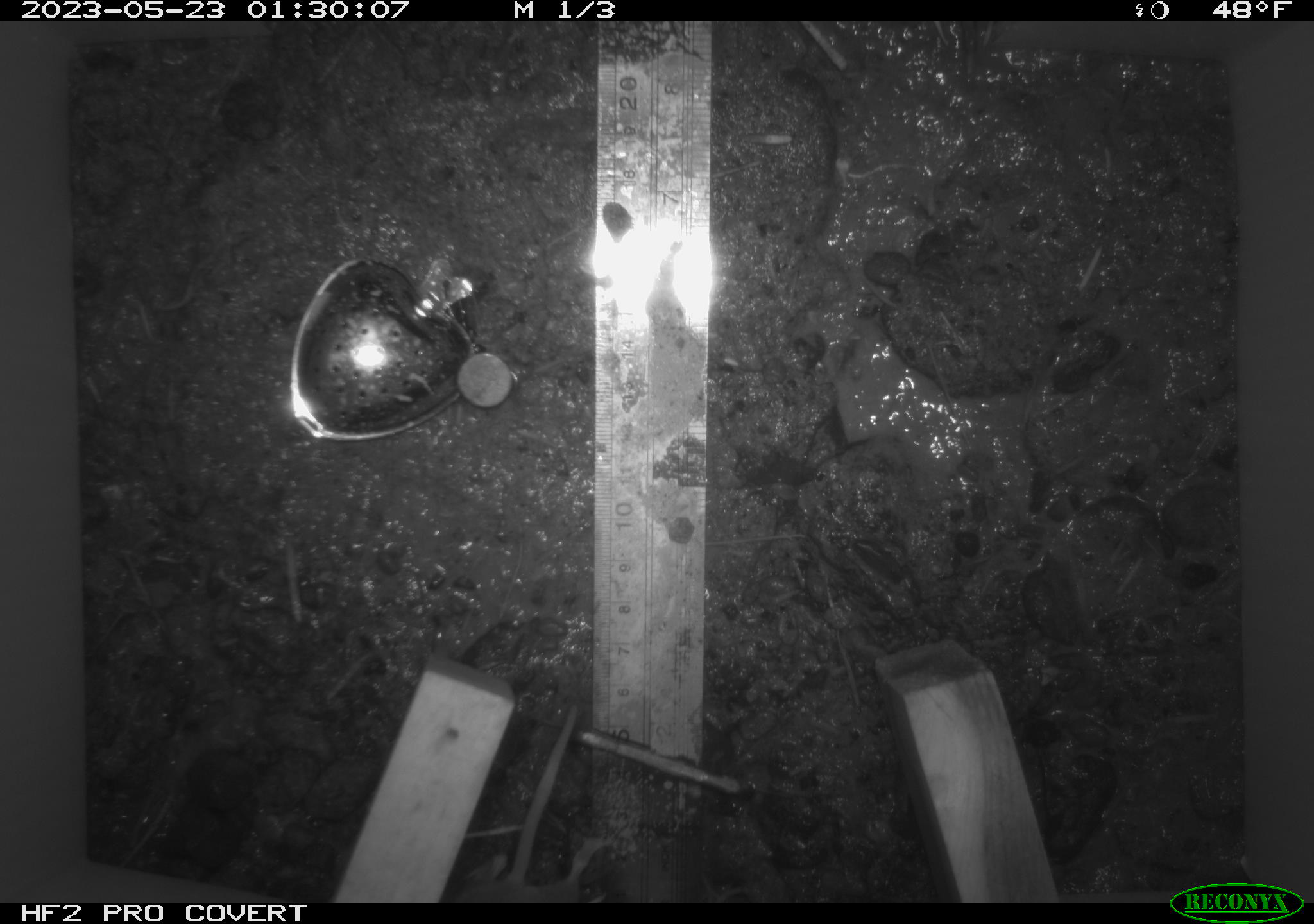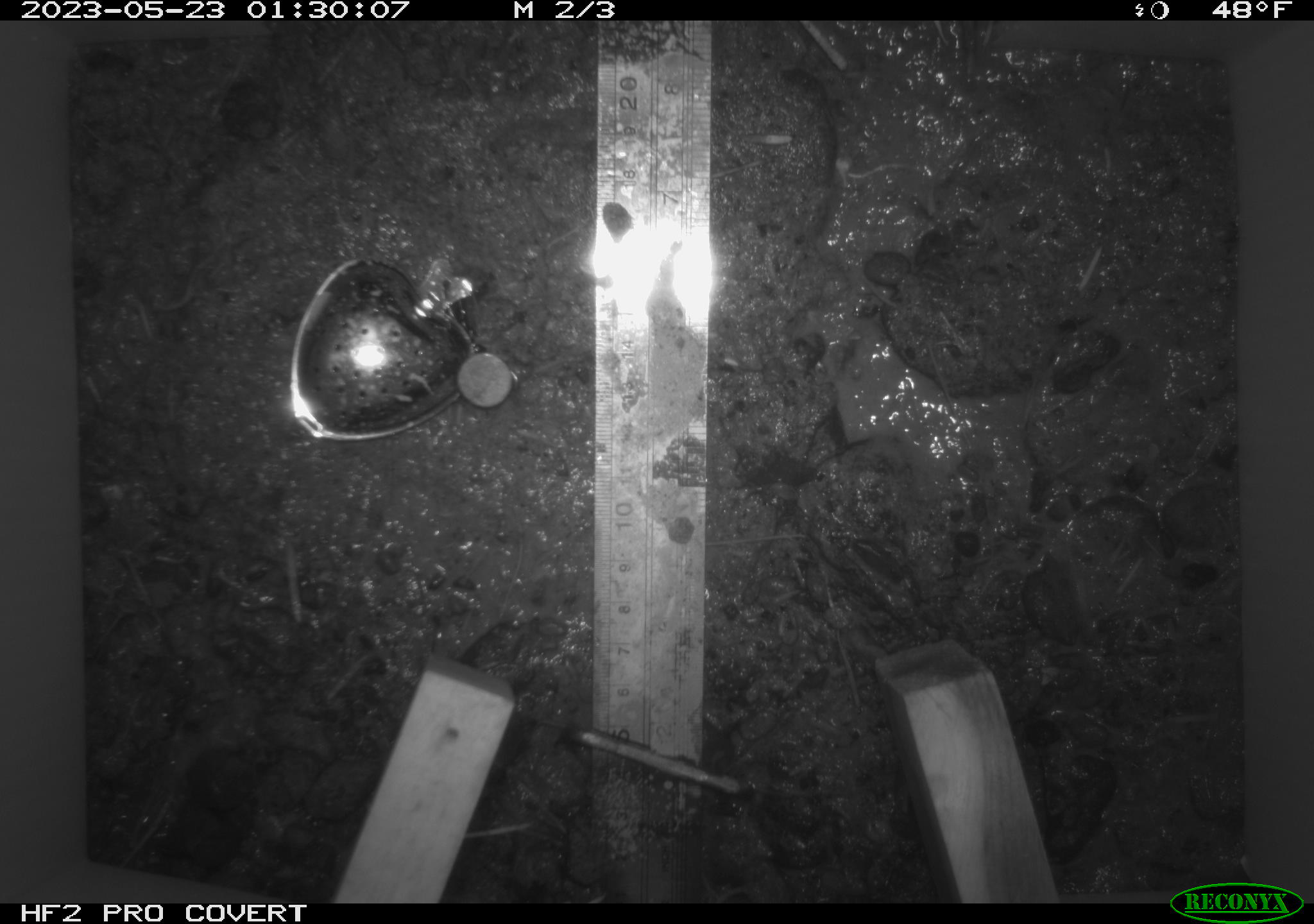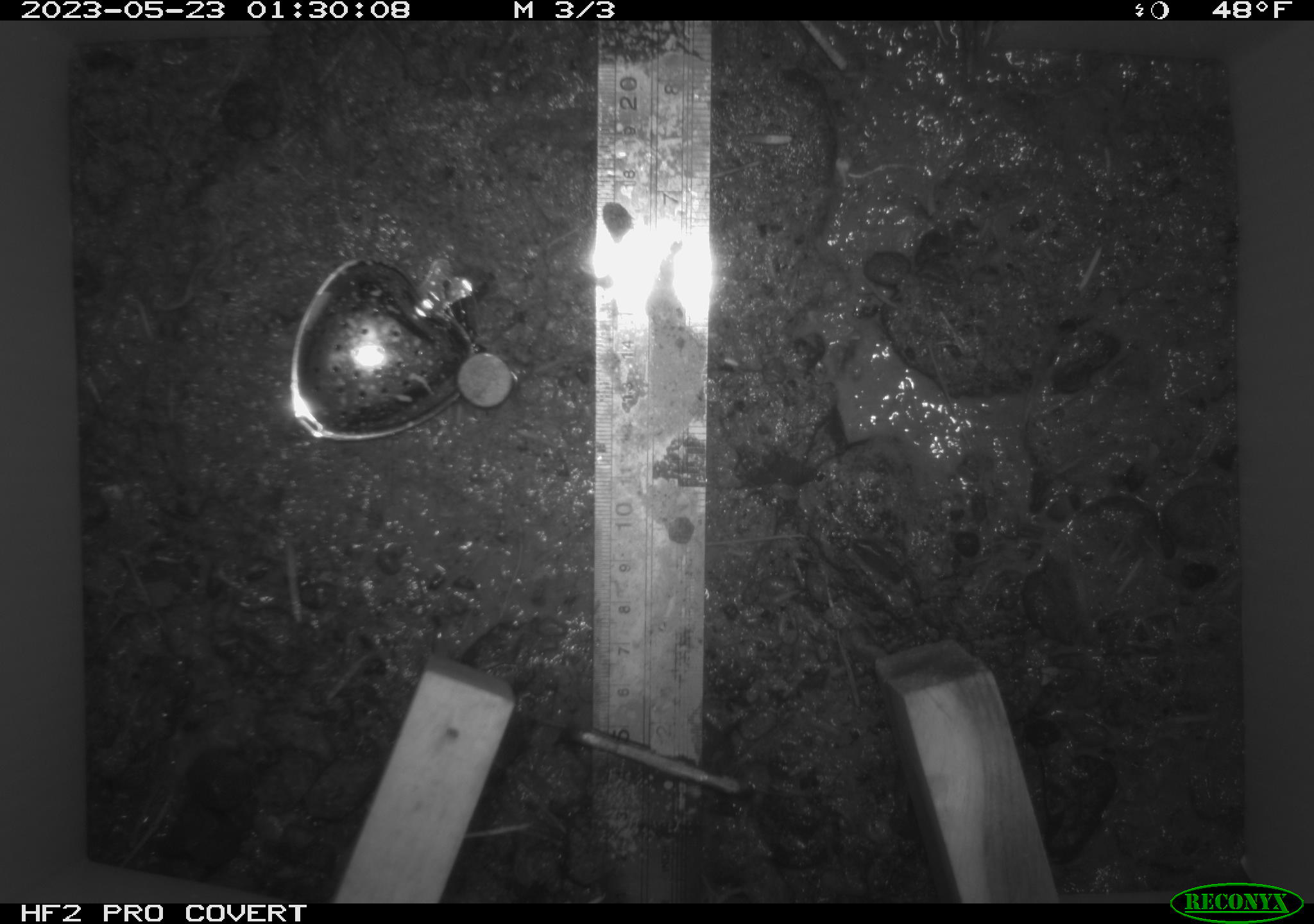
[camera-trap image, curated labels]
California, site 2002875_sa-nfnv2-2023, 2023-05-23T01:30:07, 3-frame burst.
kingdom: Animalia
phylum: Chordata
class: Mammalia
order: Rodentia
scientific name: Rodentia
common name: mouse species